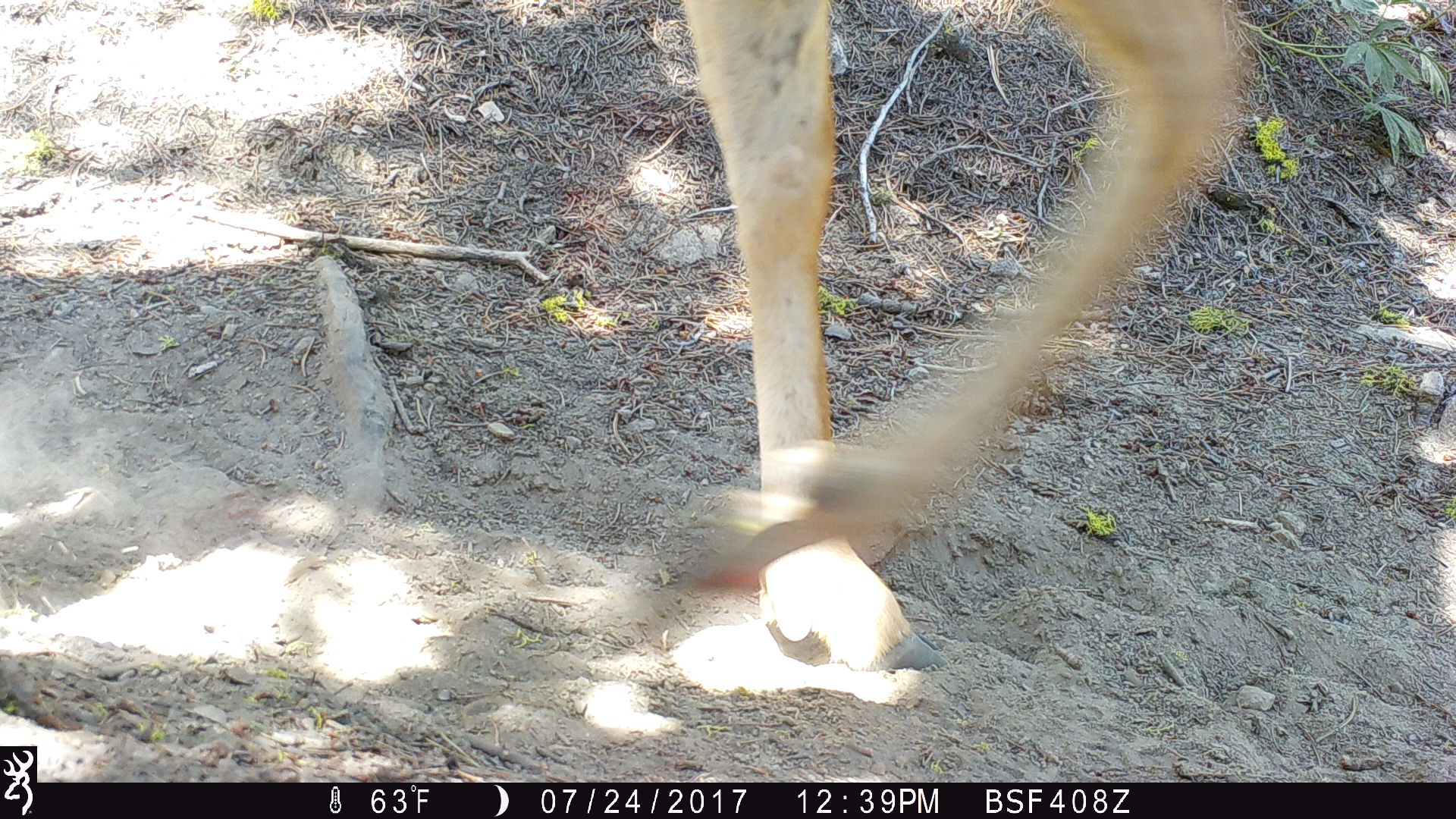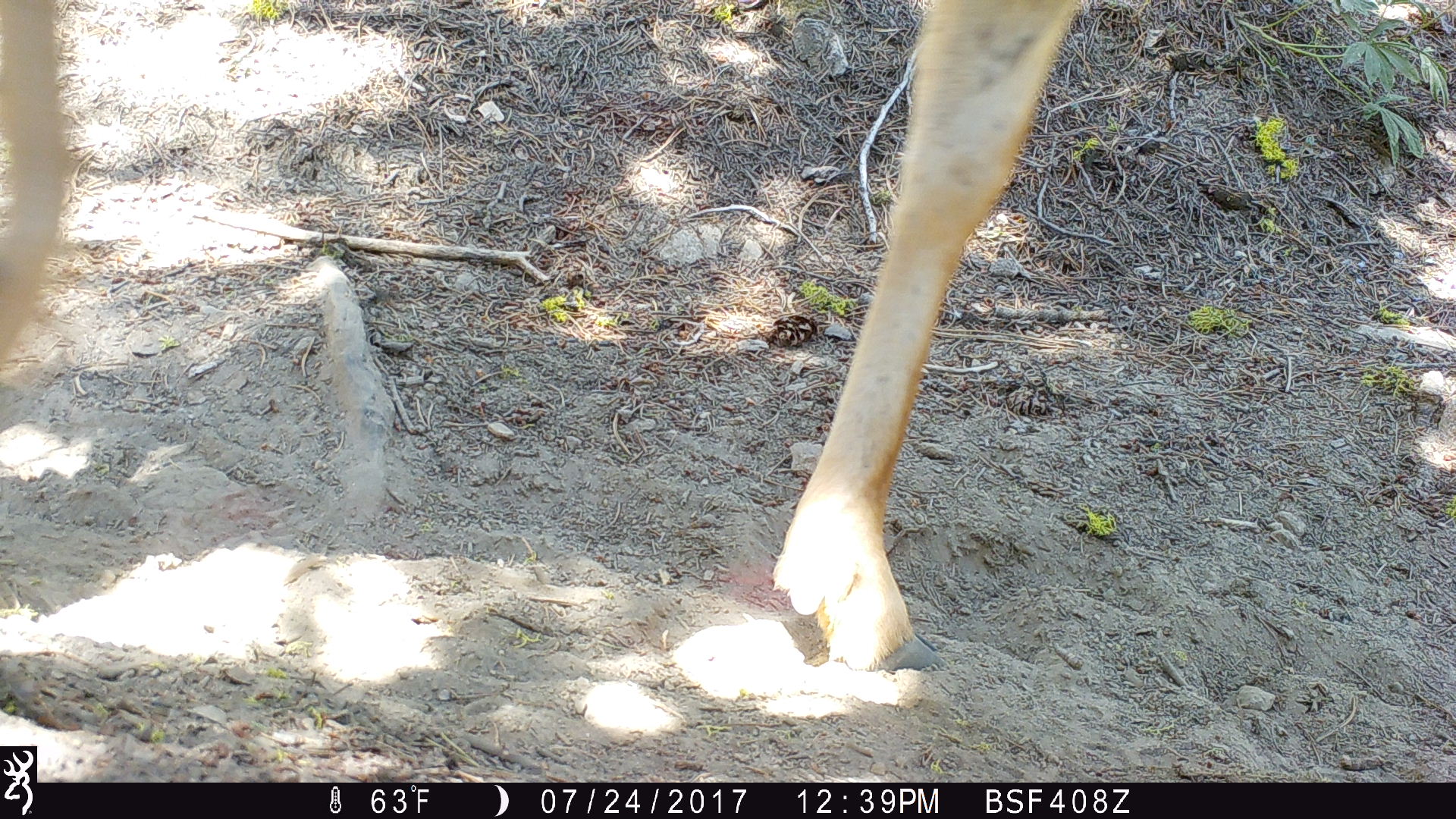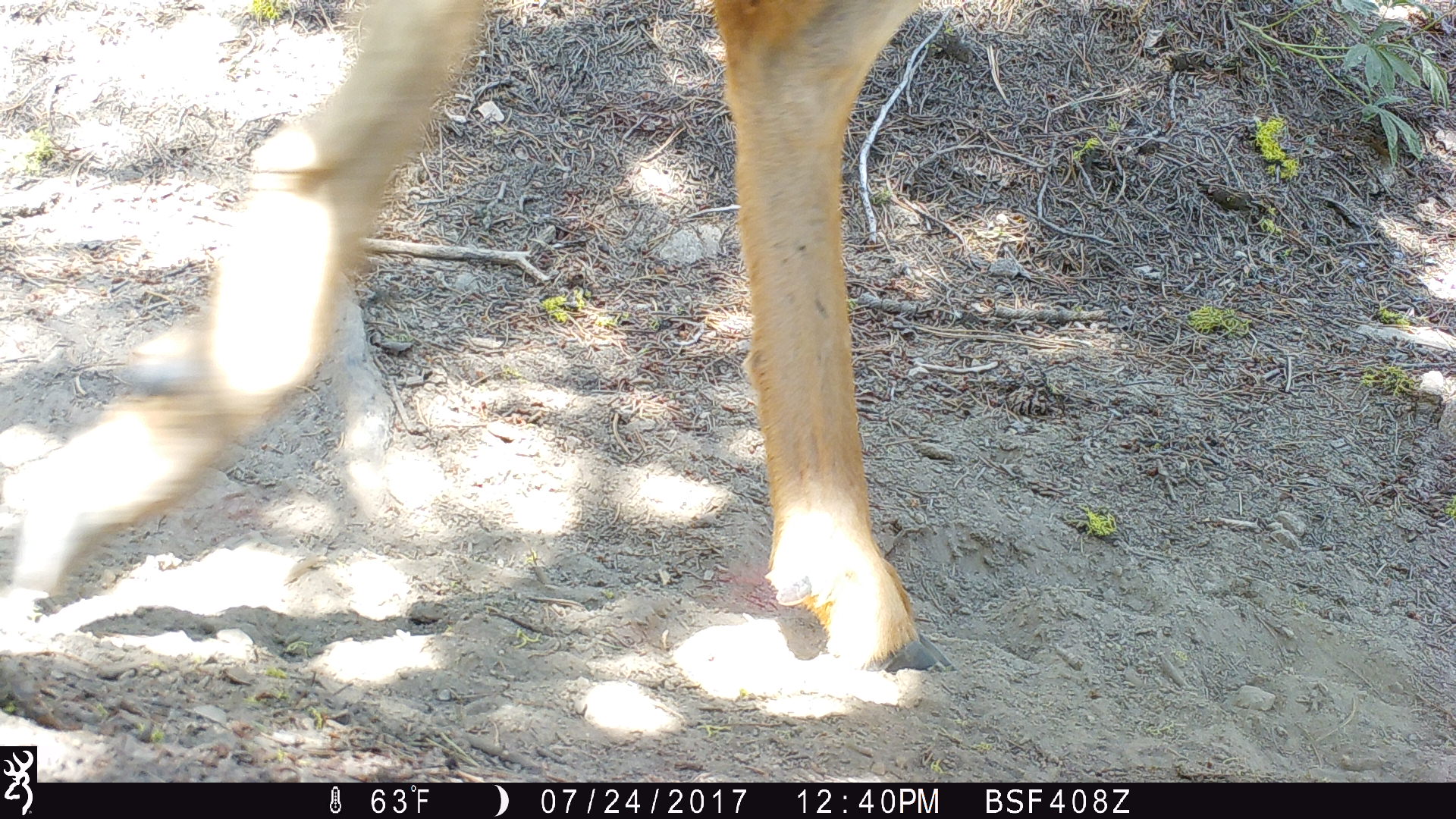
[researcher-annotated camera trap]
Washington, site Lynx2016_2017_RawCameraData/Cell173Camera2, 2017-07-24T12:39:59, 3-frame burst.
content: unidentified animal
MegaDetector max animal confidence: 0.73